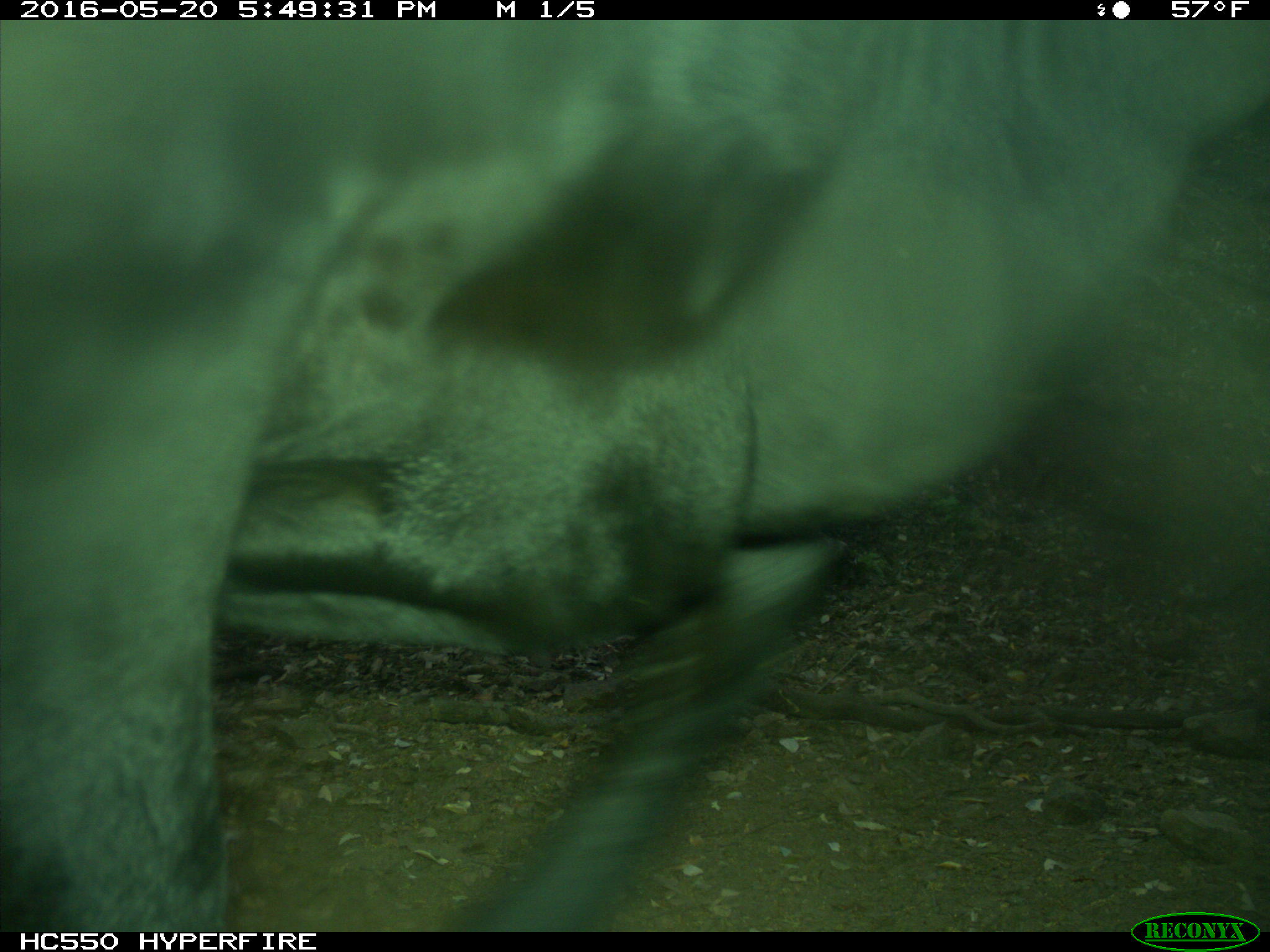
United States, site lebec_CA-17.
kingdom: Animalia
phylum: Chordata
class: Mammalia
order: Artiodactyla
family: Bovidae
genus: Bos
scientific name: Bos taurus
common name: domestic cow